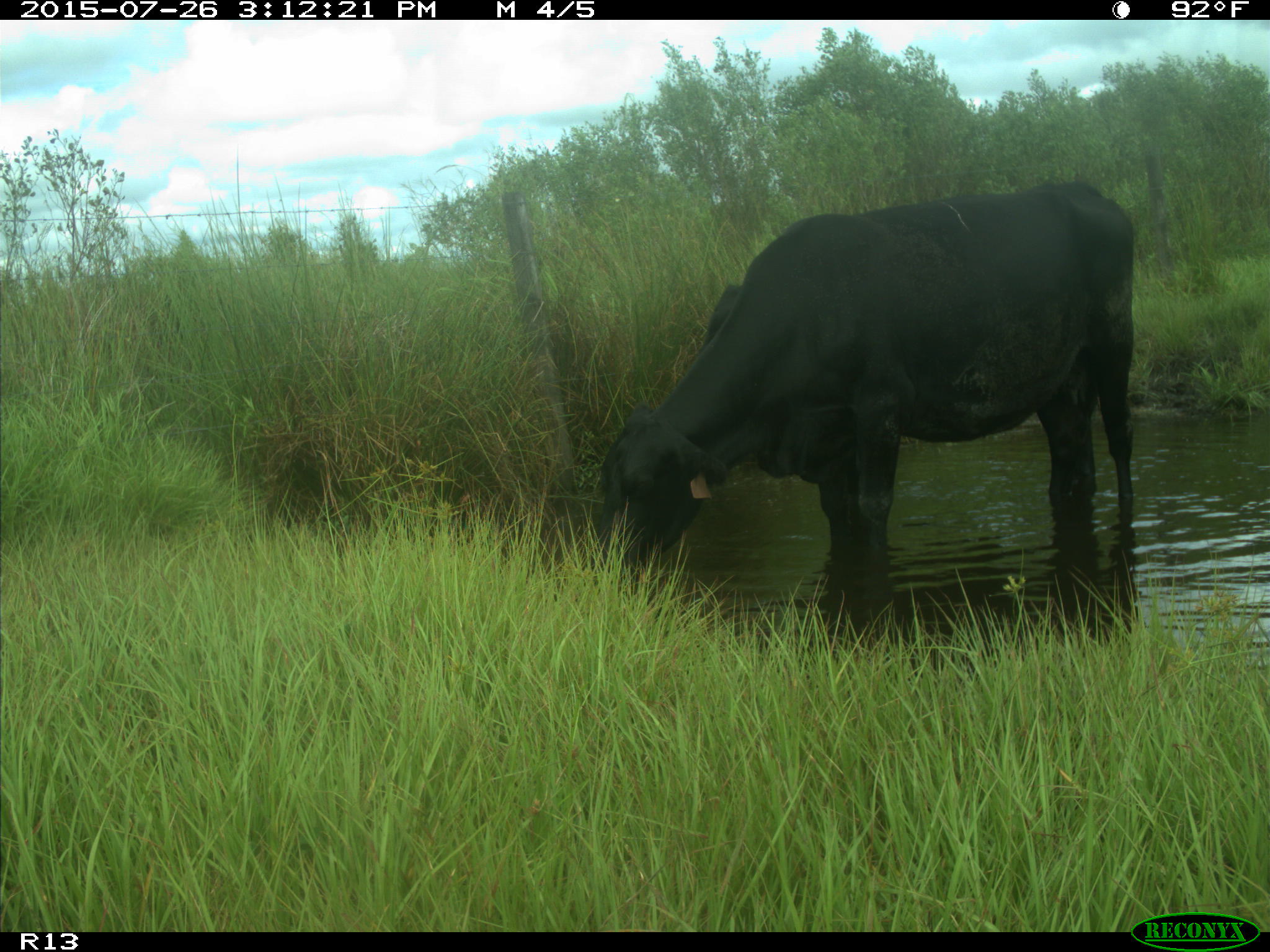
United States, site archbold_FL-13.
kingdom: Animalia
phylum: Chordata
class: Mammalia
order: Artiodactyla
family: Bovidae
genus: Bos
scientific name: Bos taurus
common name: domestic cow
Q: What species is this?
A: Bos taurus (domestic cow).